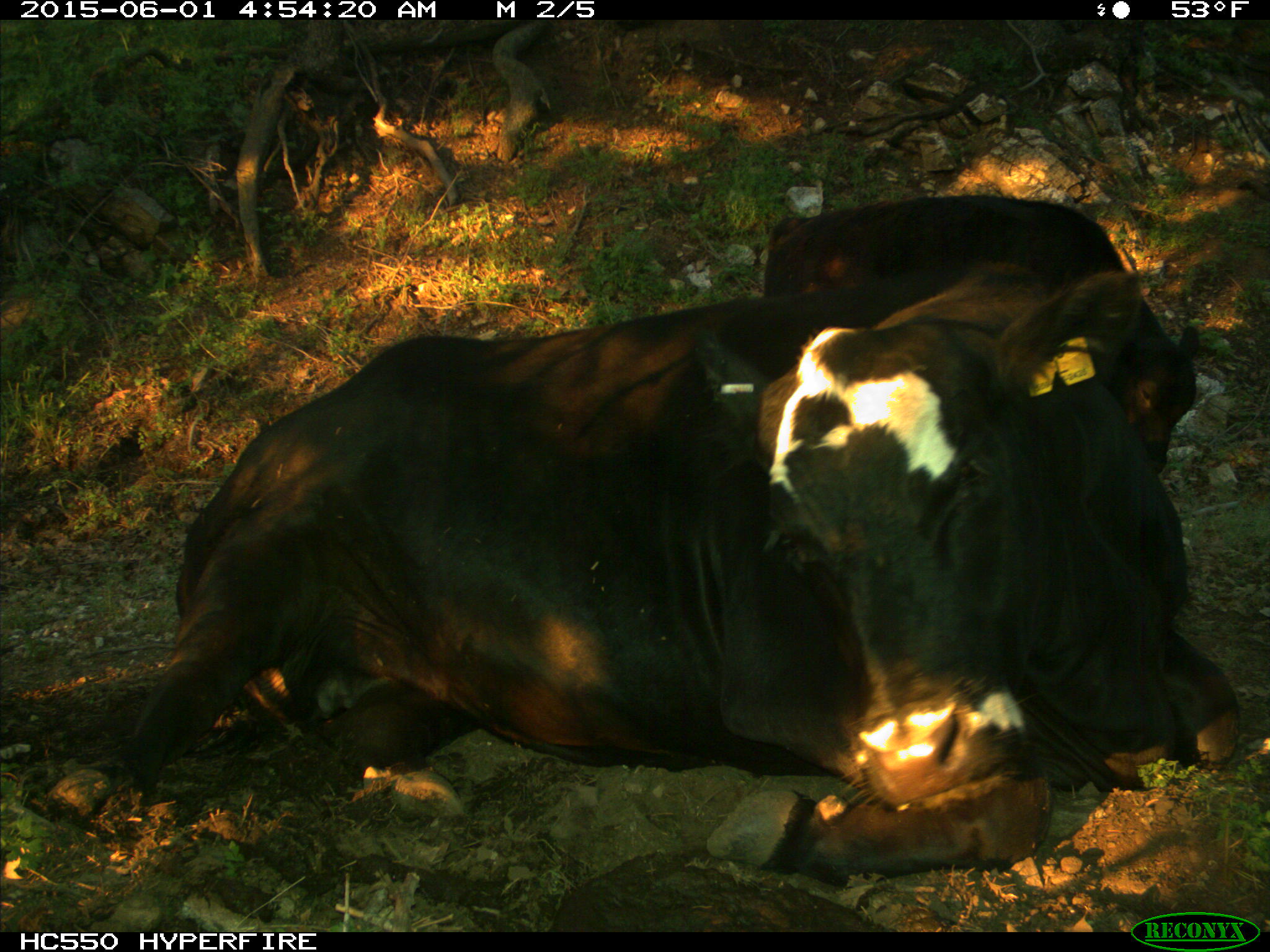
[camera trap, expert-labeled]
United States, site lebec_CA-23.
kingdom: Animalia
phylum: Chordata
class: Mammalia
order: Artiodactyla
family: Bovidae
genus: Bos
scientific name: Bos taurus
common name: domestic cow